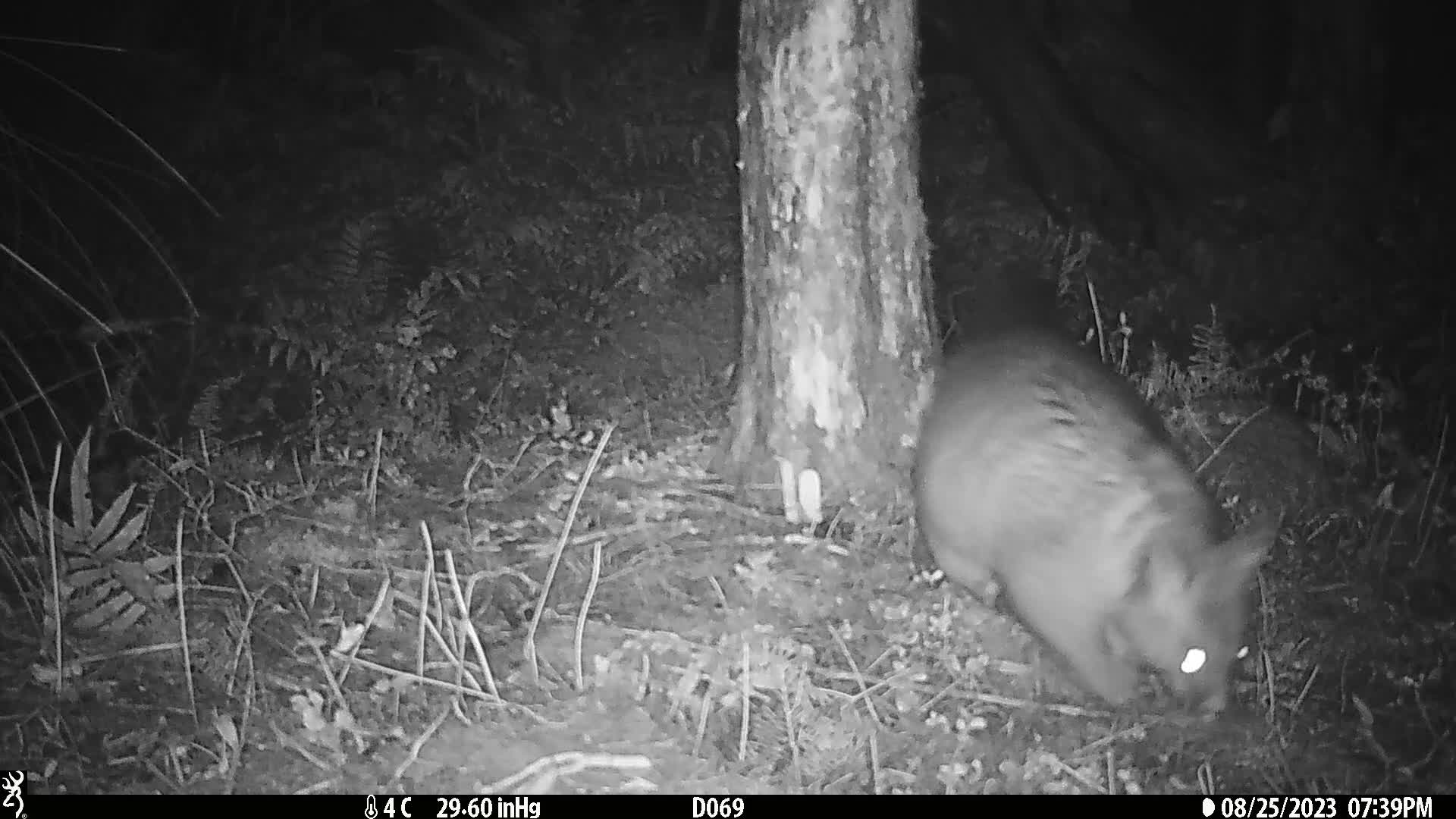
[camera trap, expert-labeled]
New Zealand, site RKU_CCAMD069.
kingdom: Animalia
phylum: Chordata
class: Mammalia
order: Diprotodontia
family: Phalangeridae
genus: Trichosurus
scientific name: Trichosurus vulpecula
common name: common brushtail possum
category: possum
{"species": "possum (common brushtail possum) (Trichosurus vulpecula)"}